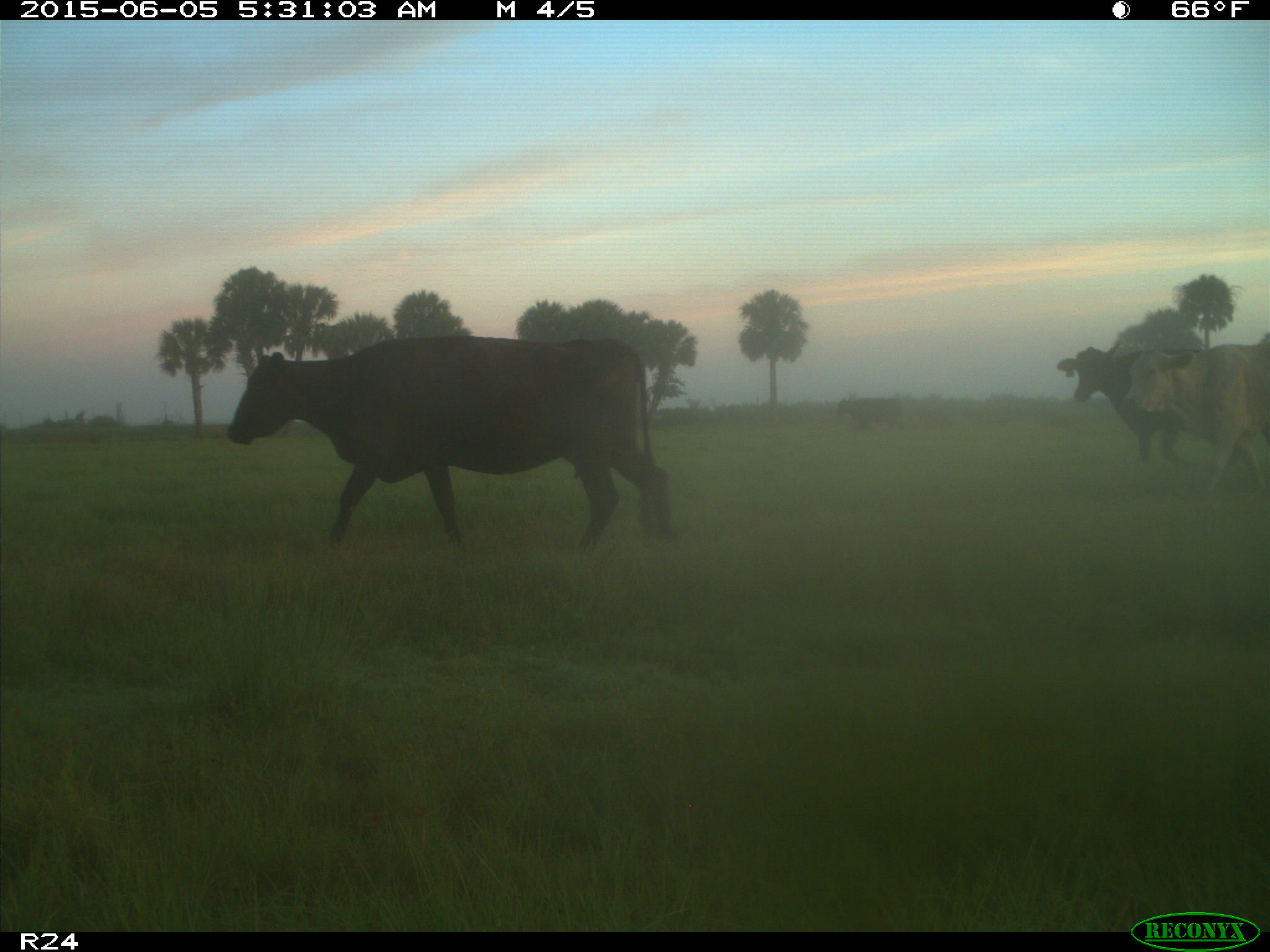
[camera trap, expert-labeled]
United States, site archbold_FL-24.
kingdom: Animalia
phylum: Chordata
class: Mammalia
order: Artiodactyla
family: Bovidae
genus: Bos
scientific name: Bos taurus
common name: domestic cow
Bos taurus (domestic cow).